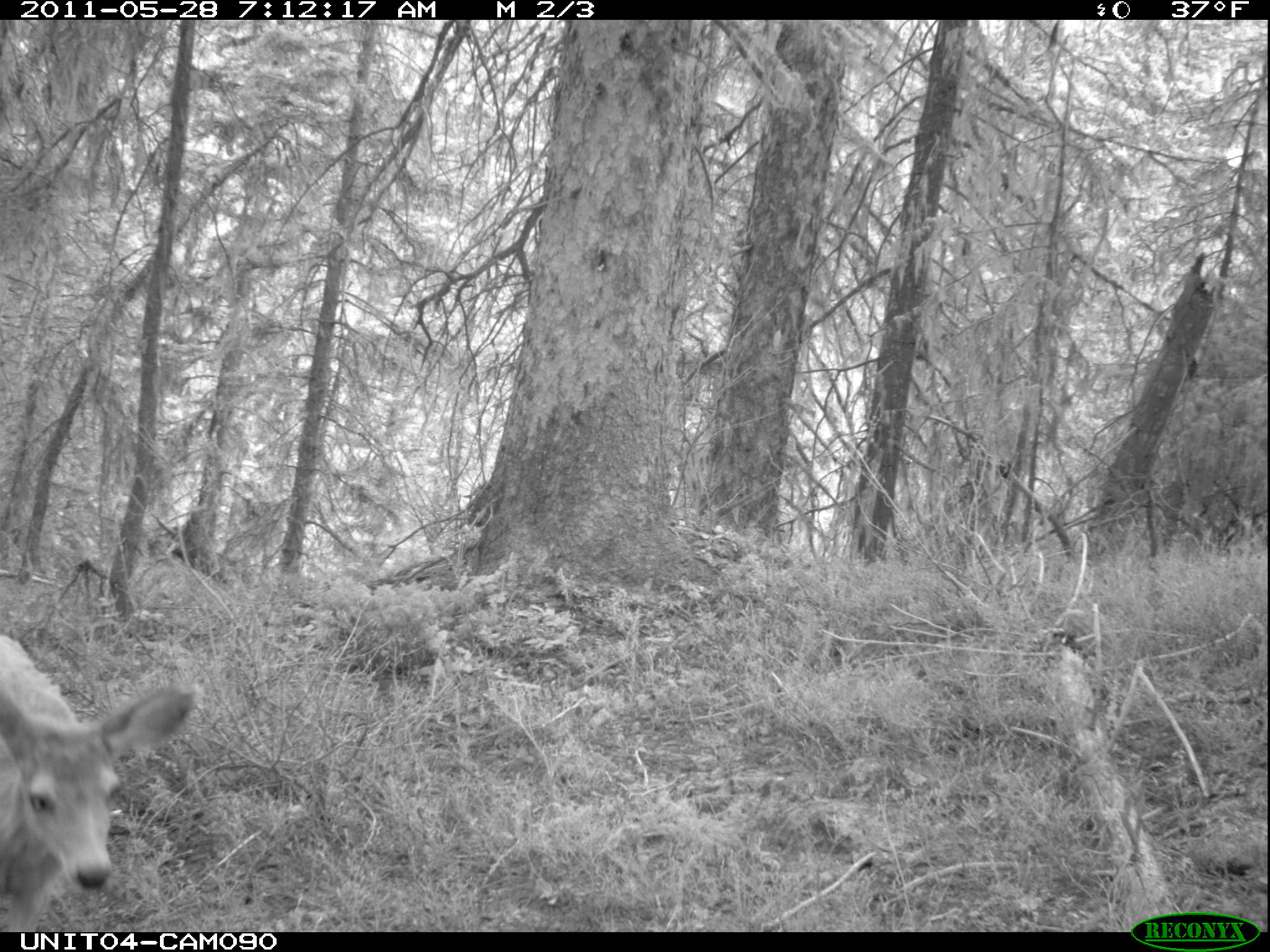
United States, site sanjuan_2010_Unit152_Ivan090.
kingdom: Animalia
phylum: Chordata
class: Mammalia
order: Artiodactyla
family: Cervidae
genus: Odocoileus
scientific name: Odocoileus hemionus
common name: mule deer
Odocoileus hemionus (mule deer).